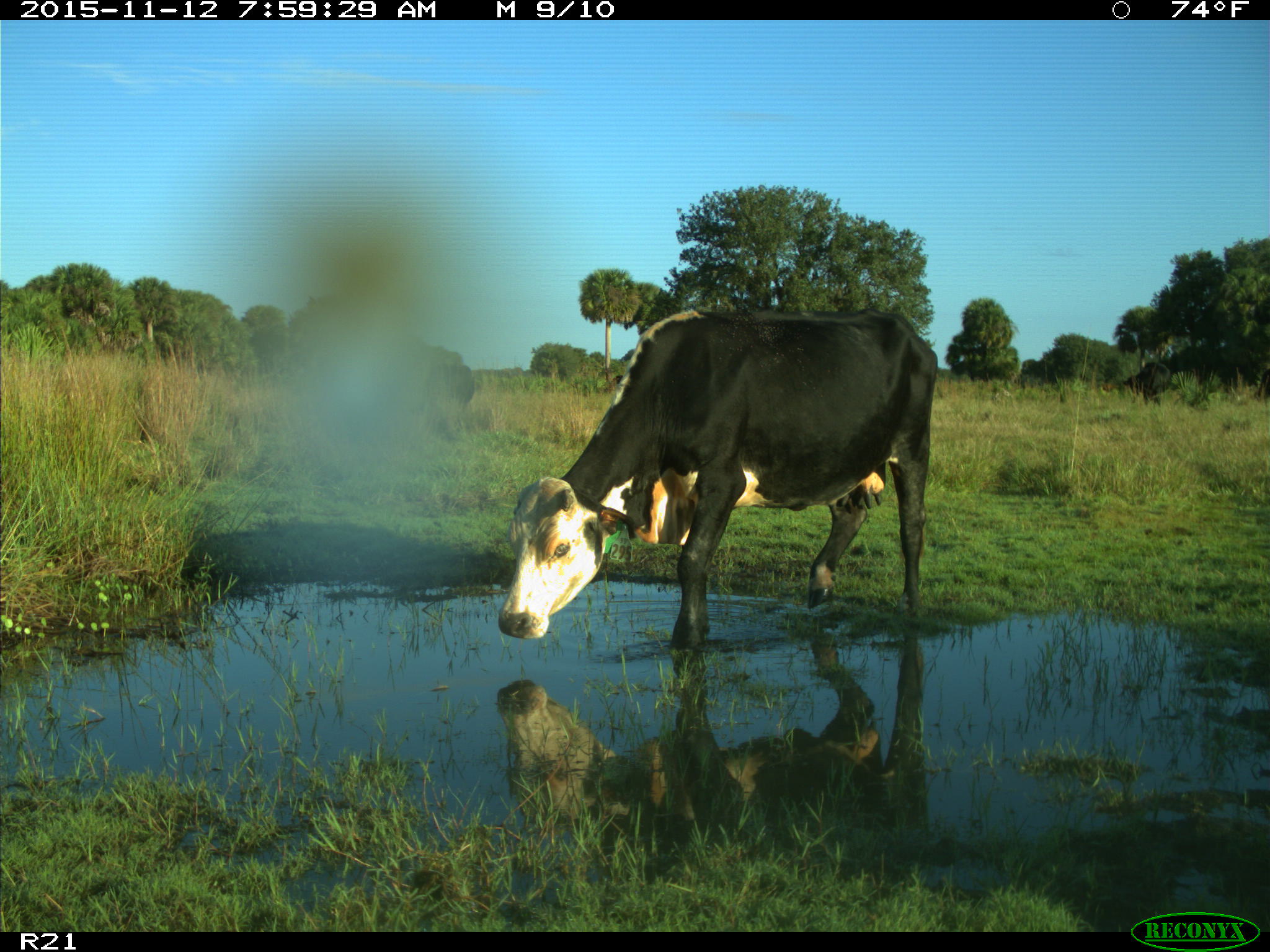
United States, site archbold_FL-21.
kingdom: Animalia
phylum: Chordata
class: Mammalia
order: Artiodactyla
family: Bovidae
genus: Bos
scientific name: Bos taurus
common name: domestic cow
Bos taurus (domestic cow).